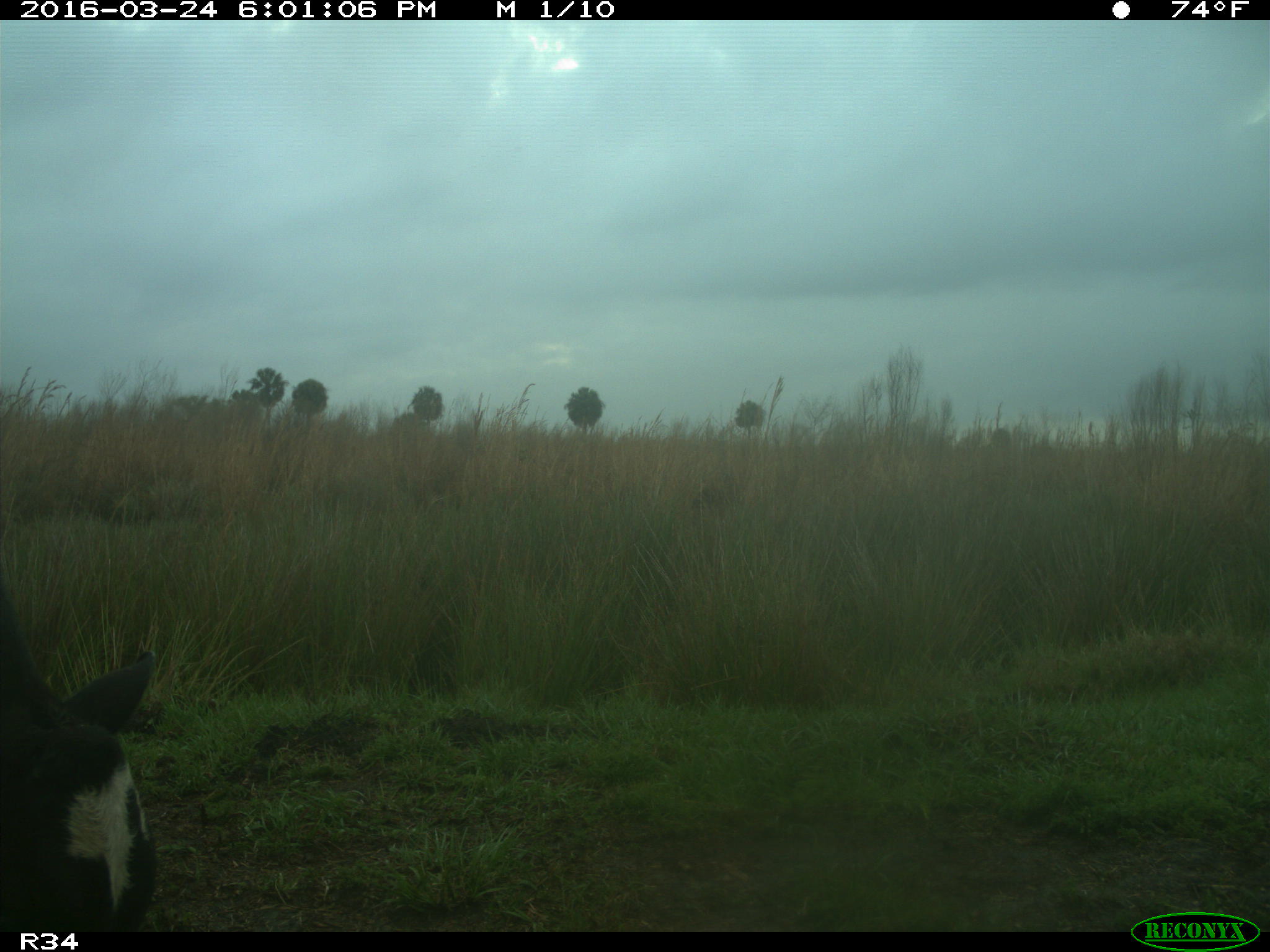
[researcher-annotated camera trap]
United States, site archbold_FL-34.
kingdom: Animalia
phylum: Chordata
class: Mammalia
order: Artiodactyla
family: Bovidae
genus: Bos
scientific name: Bos taurus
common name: domestic cow